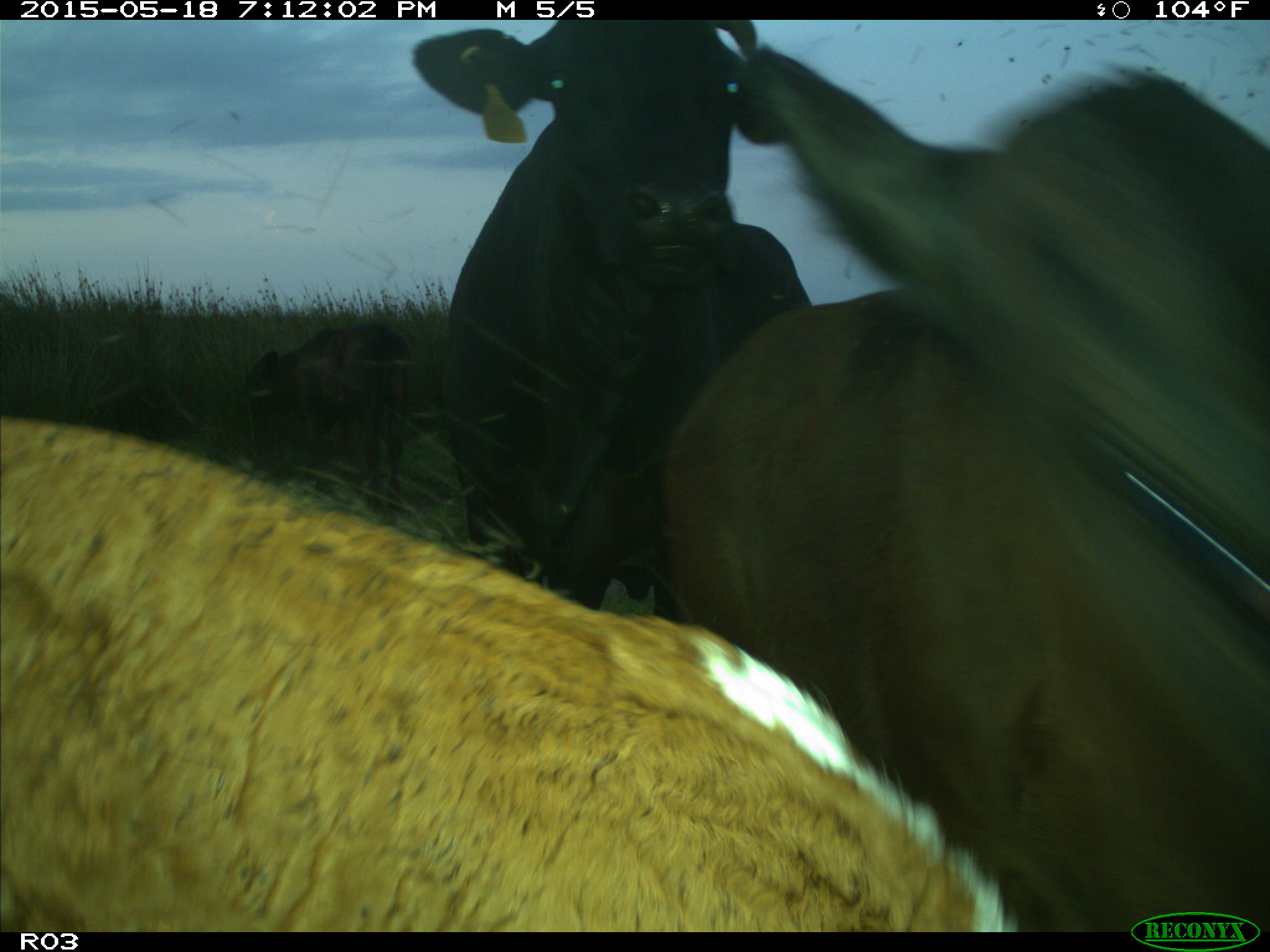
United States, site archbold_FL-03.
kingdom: Animalia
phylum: Chordata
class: Mammalia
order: Artiodactyla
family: Bovidae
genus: Bos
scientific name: Bos taurus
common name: domestic cow